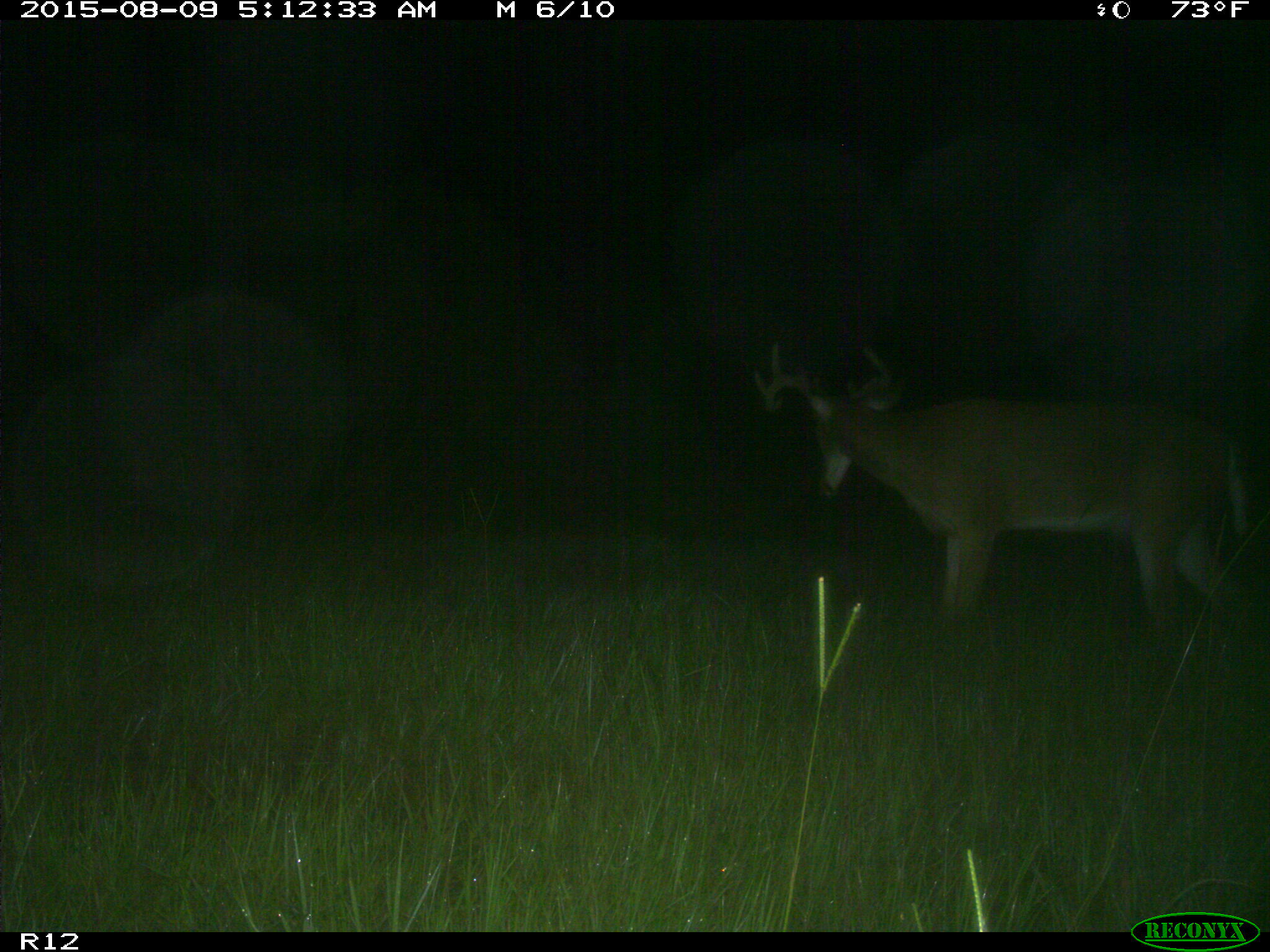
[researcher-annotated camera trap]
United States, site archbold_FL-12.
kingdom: Animalia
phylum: Chordata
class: Mammalia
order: Artiodactyla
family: Cervidae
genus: Odocoileus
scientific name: Odocoileus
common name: deer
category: unidentified deer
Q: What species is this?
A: Unidentified deer (deer) (Odocoileus).